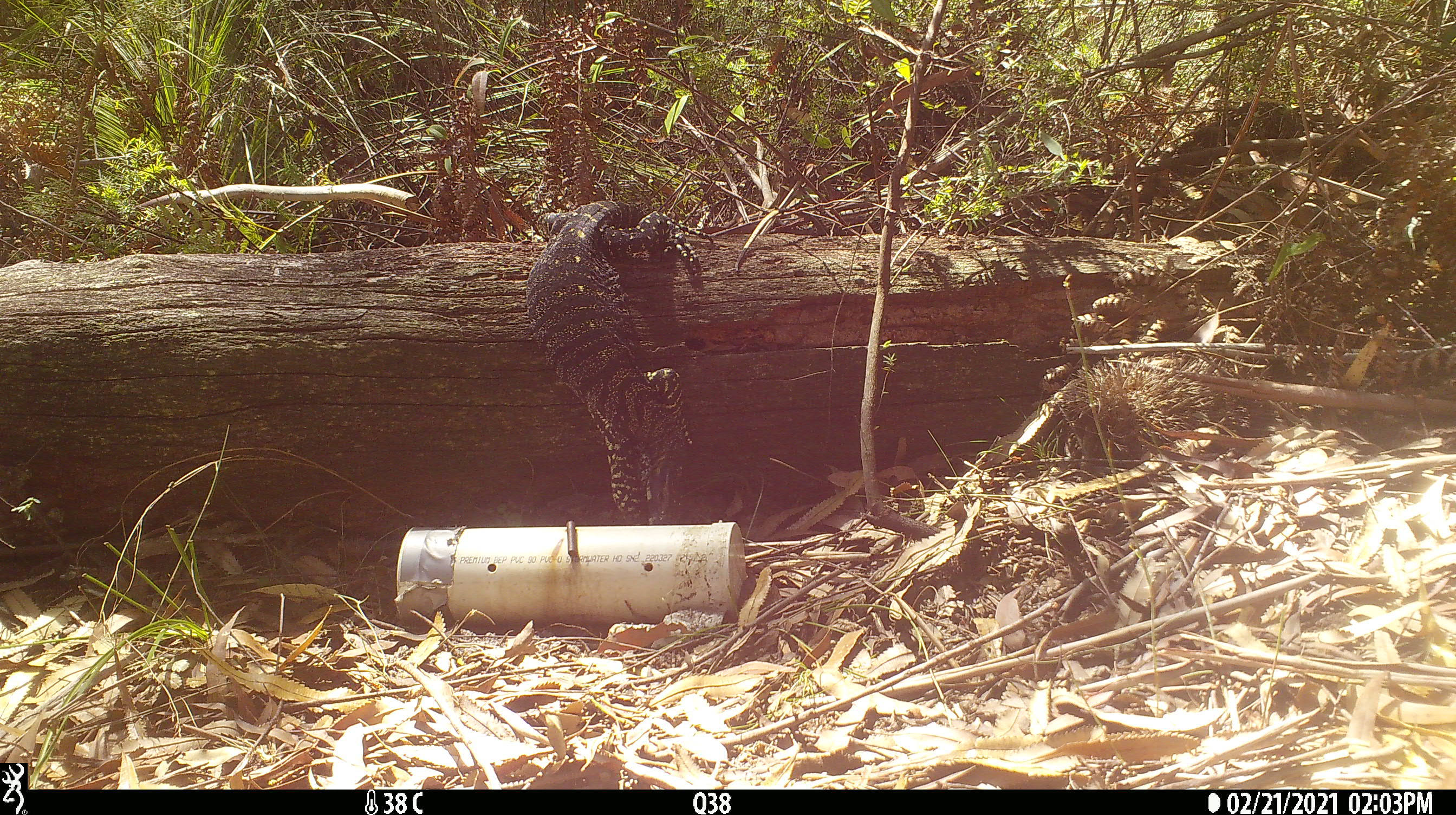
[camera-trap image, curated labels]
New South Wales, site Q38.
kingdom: Animalia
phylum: Chordata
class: Reptilia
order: Squamata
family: Varanidae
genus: Varanus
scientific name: Varanus varius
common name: lace monitor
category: goanna